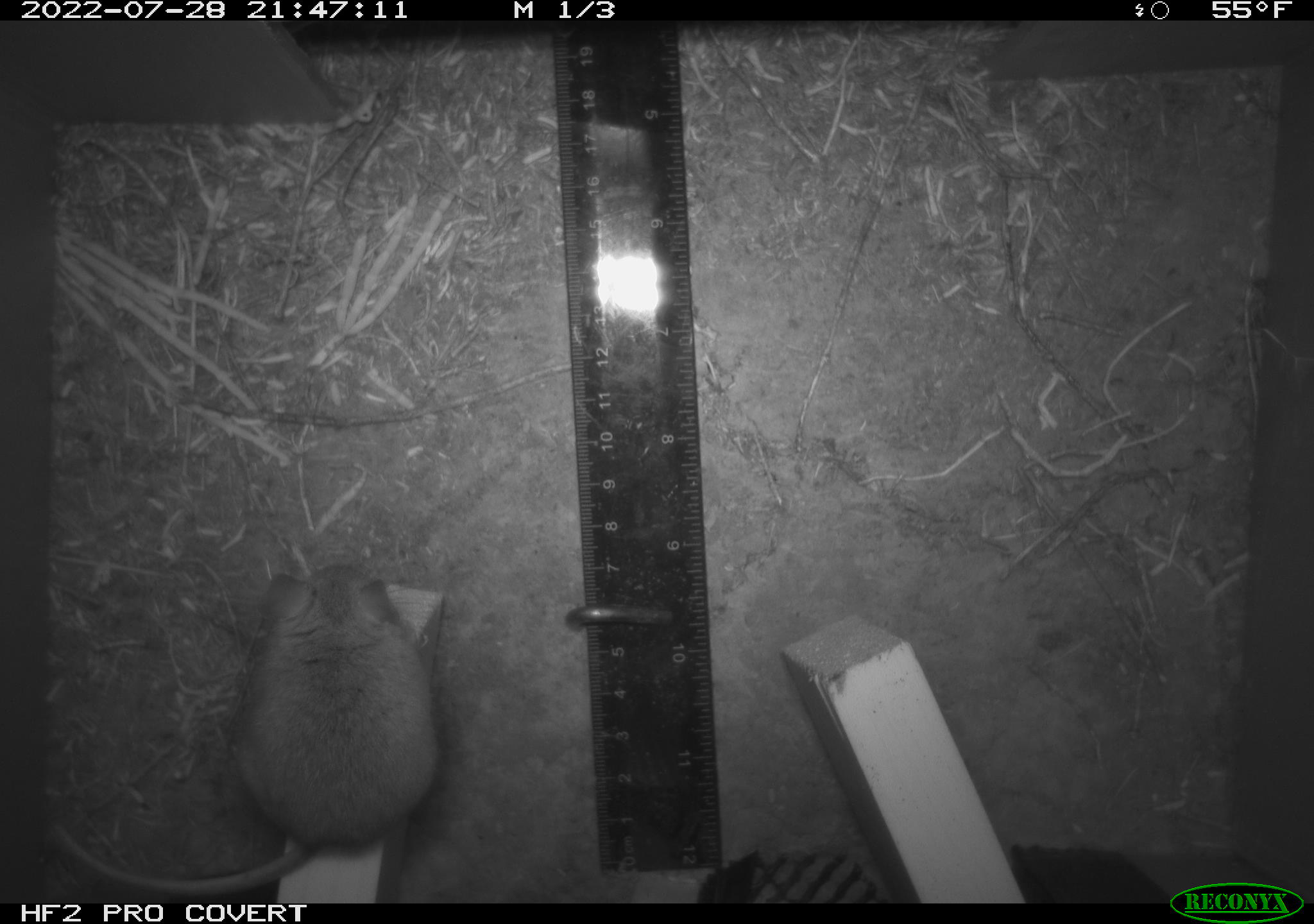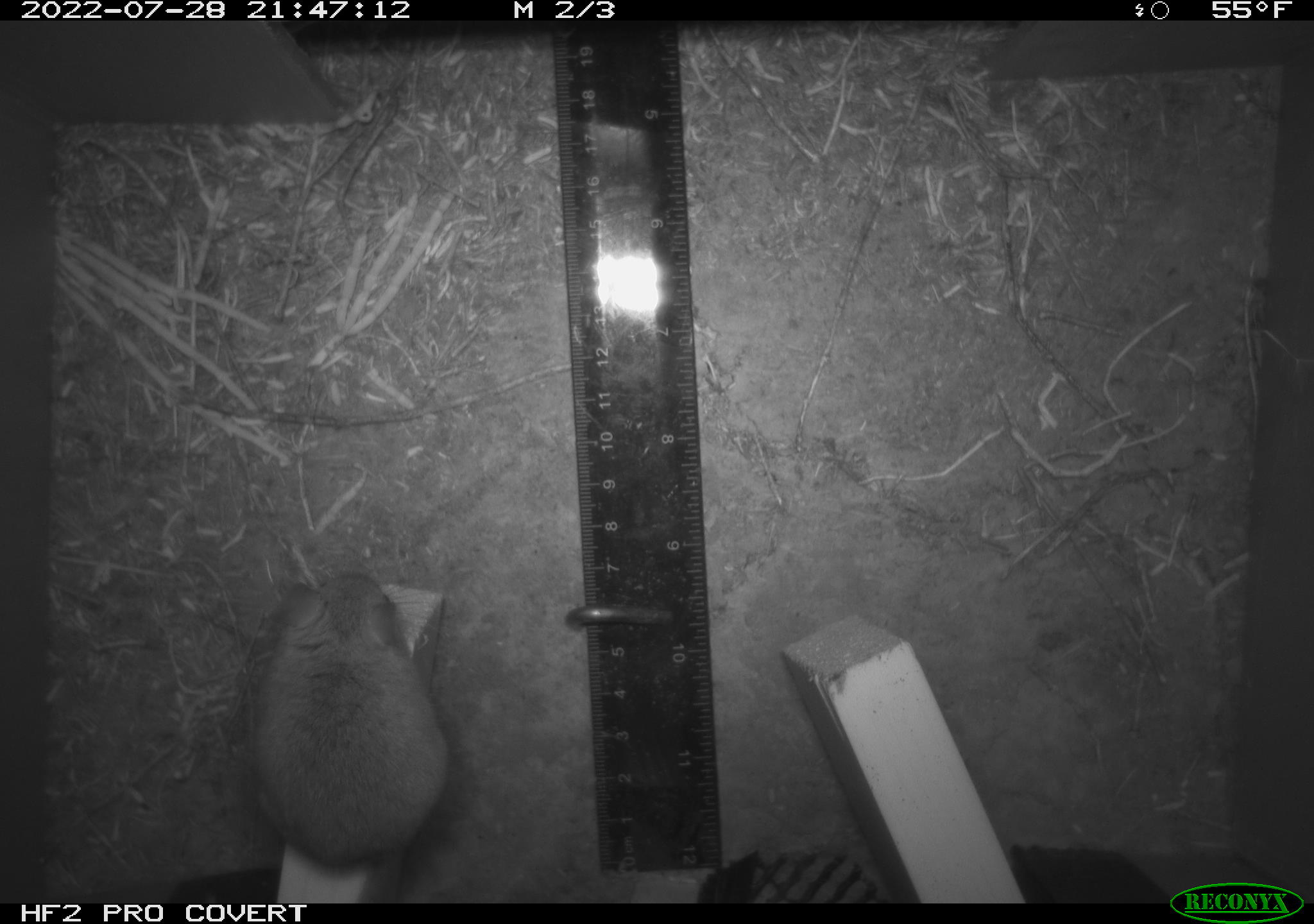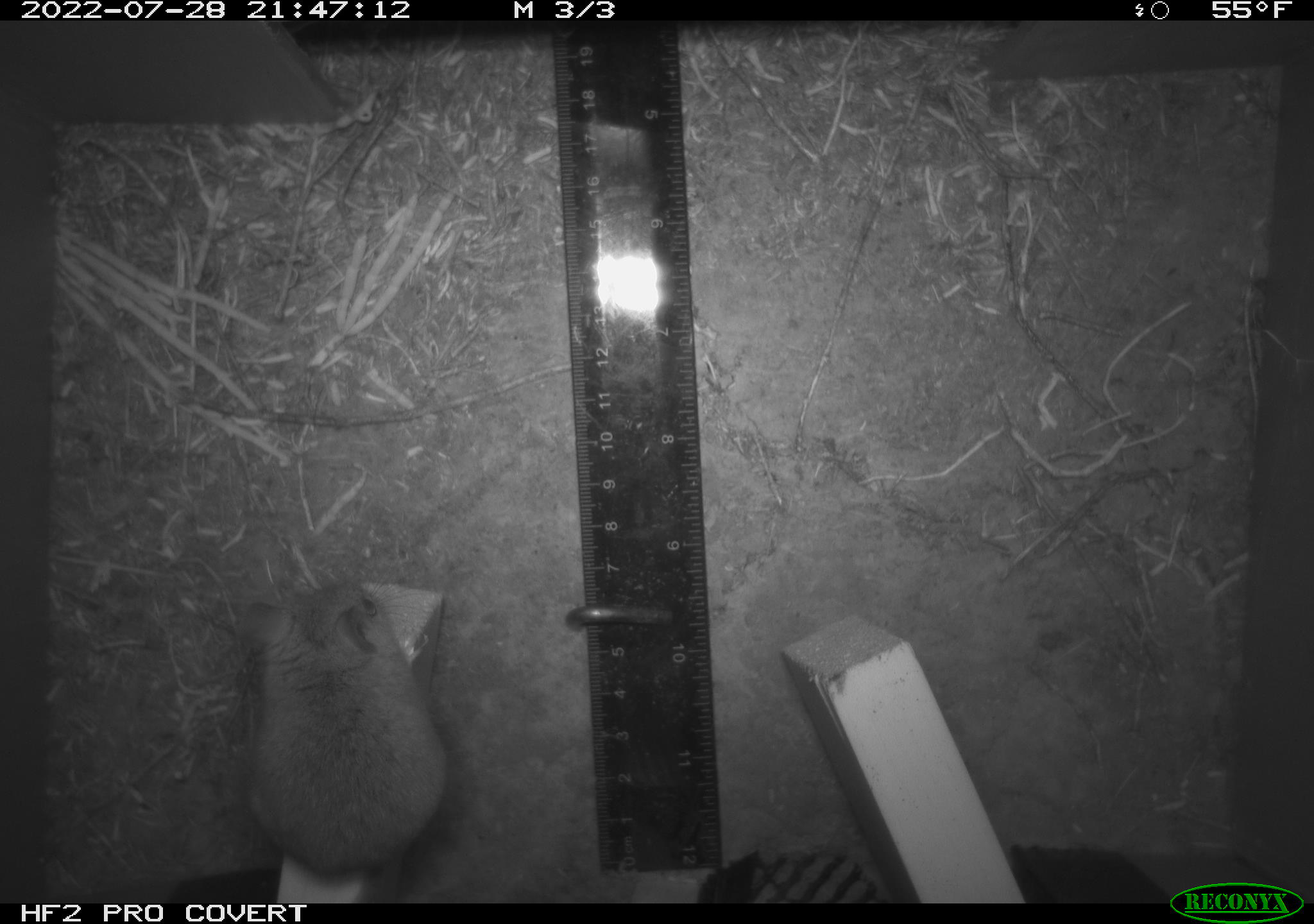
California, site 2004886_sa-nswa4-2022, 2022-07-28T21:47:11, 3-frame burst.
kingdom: Animalia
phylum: Chordata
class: Mammalia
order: Rodentia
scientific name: Rodentia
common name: rodent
Rodent (Rodentia).